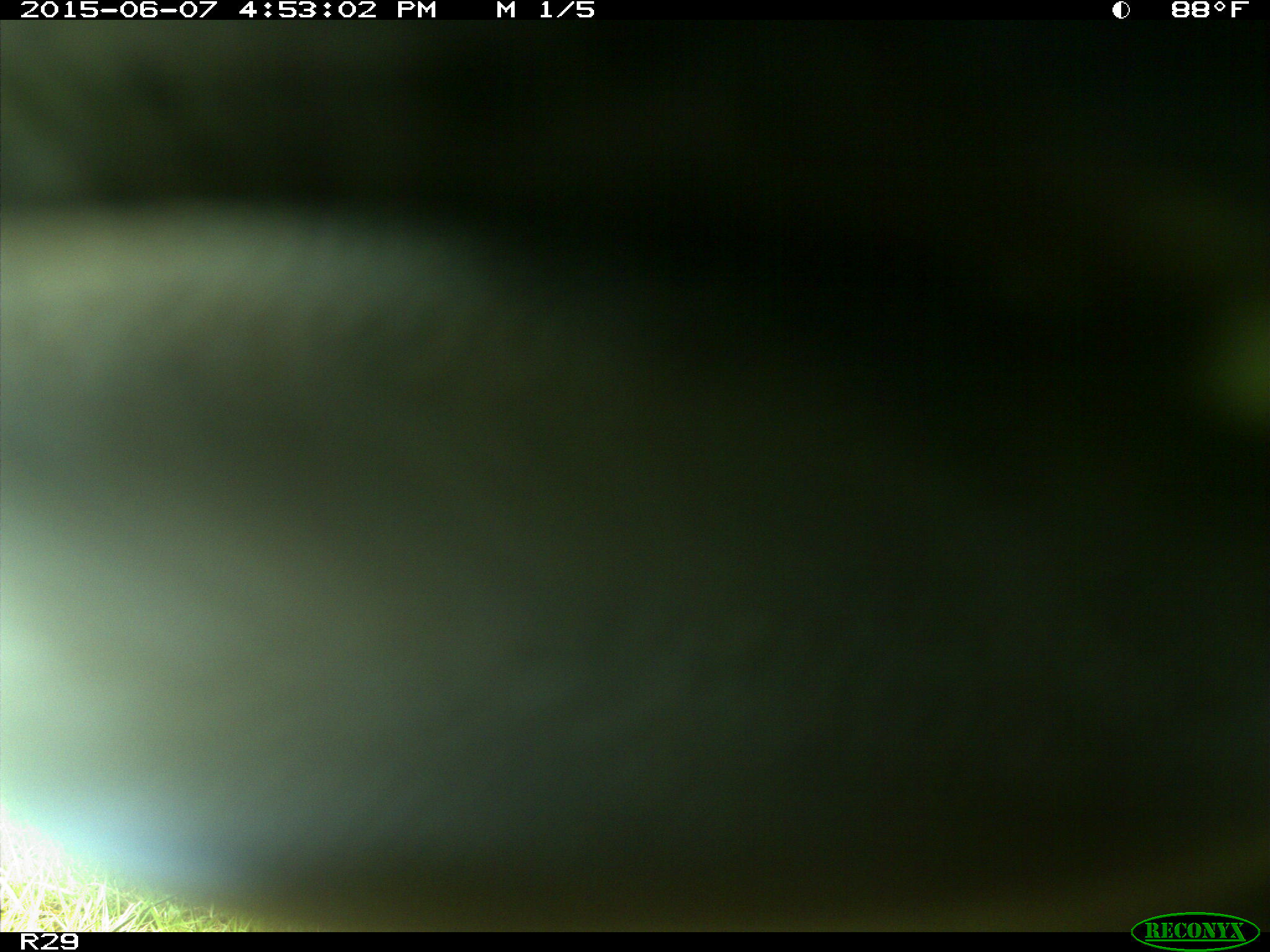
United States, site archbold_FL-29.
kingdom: Animalia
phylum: Chordata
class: Mammalia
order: Artiodactyla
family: Bovidae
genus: Bos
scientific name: Bos taurus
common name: domestic cow